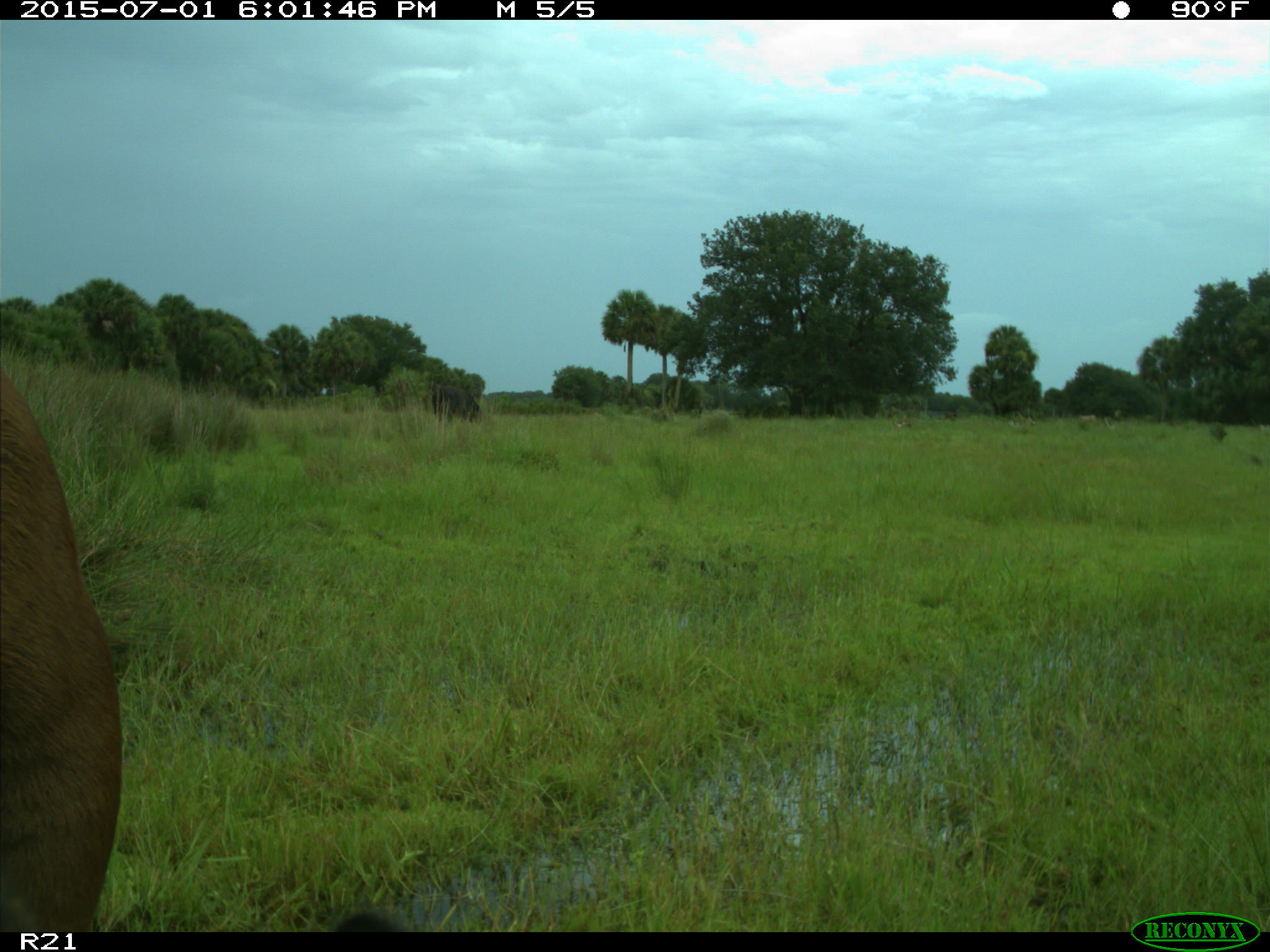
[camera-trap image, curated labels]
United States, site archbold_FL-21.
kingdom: Animalia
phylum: Chordata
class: Mammalia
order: Artiodactyla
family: Bovidae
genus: Bos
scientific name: Bos taurus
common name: domestic cow